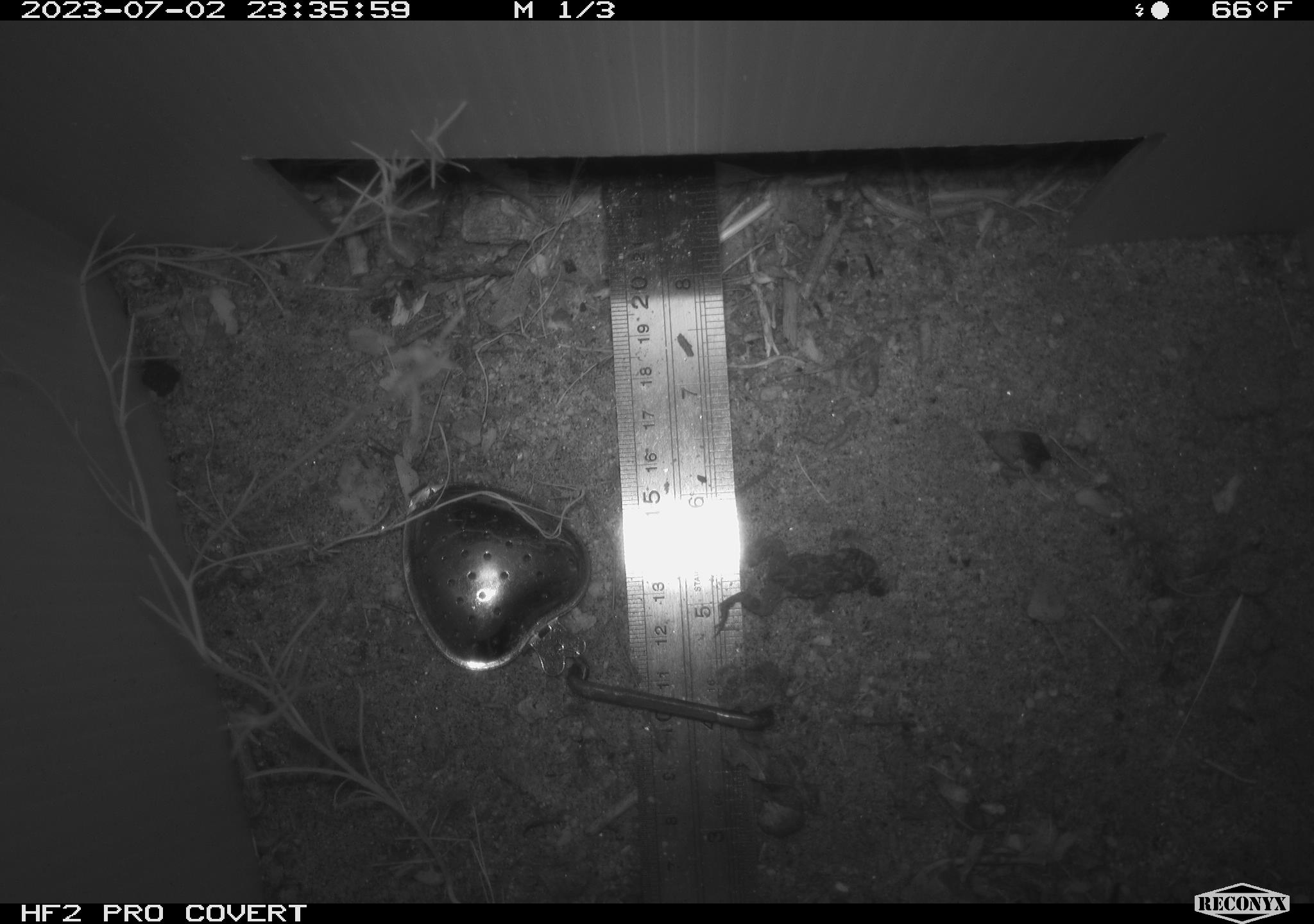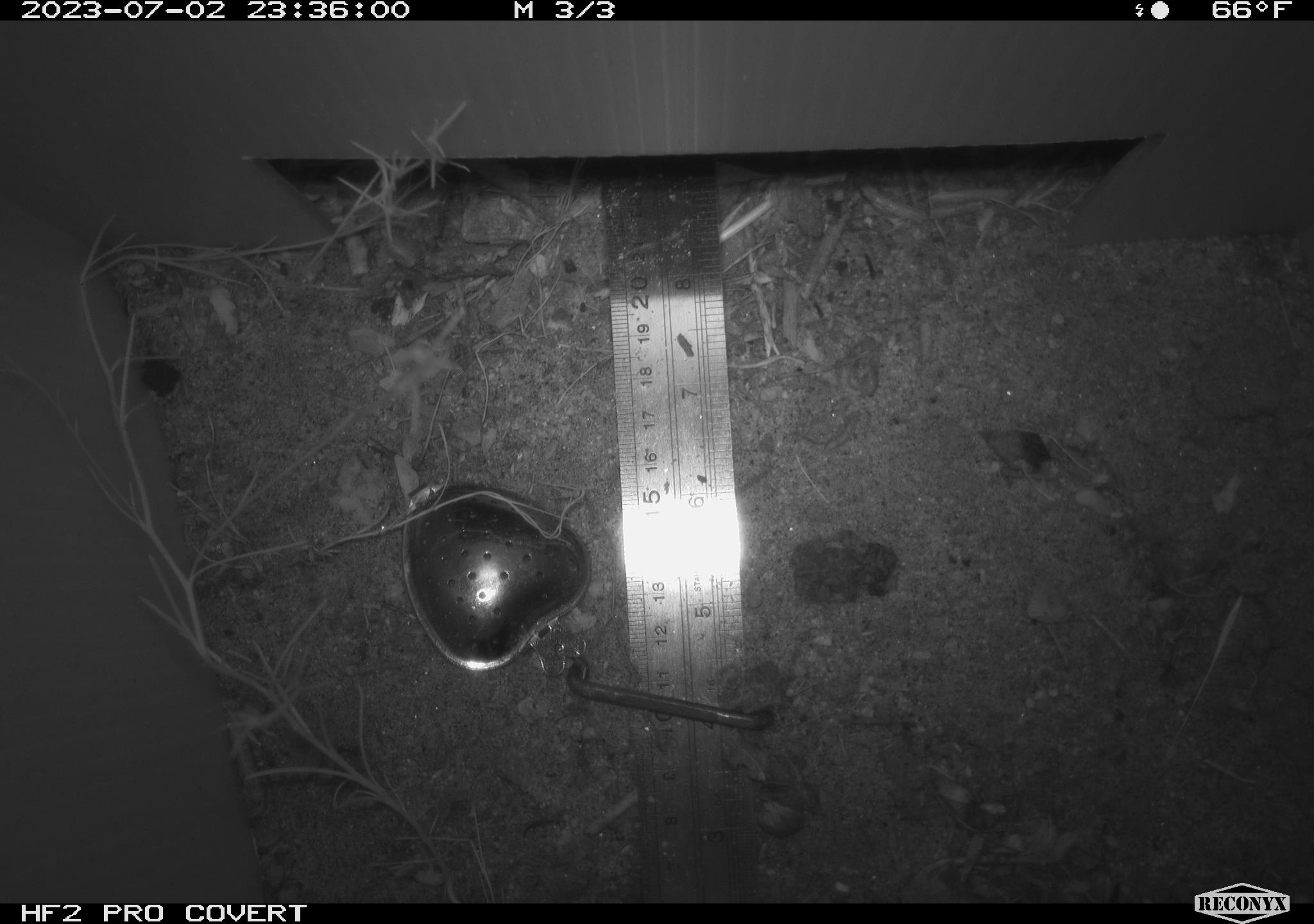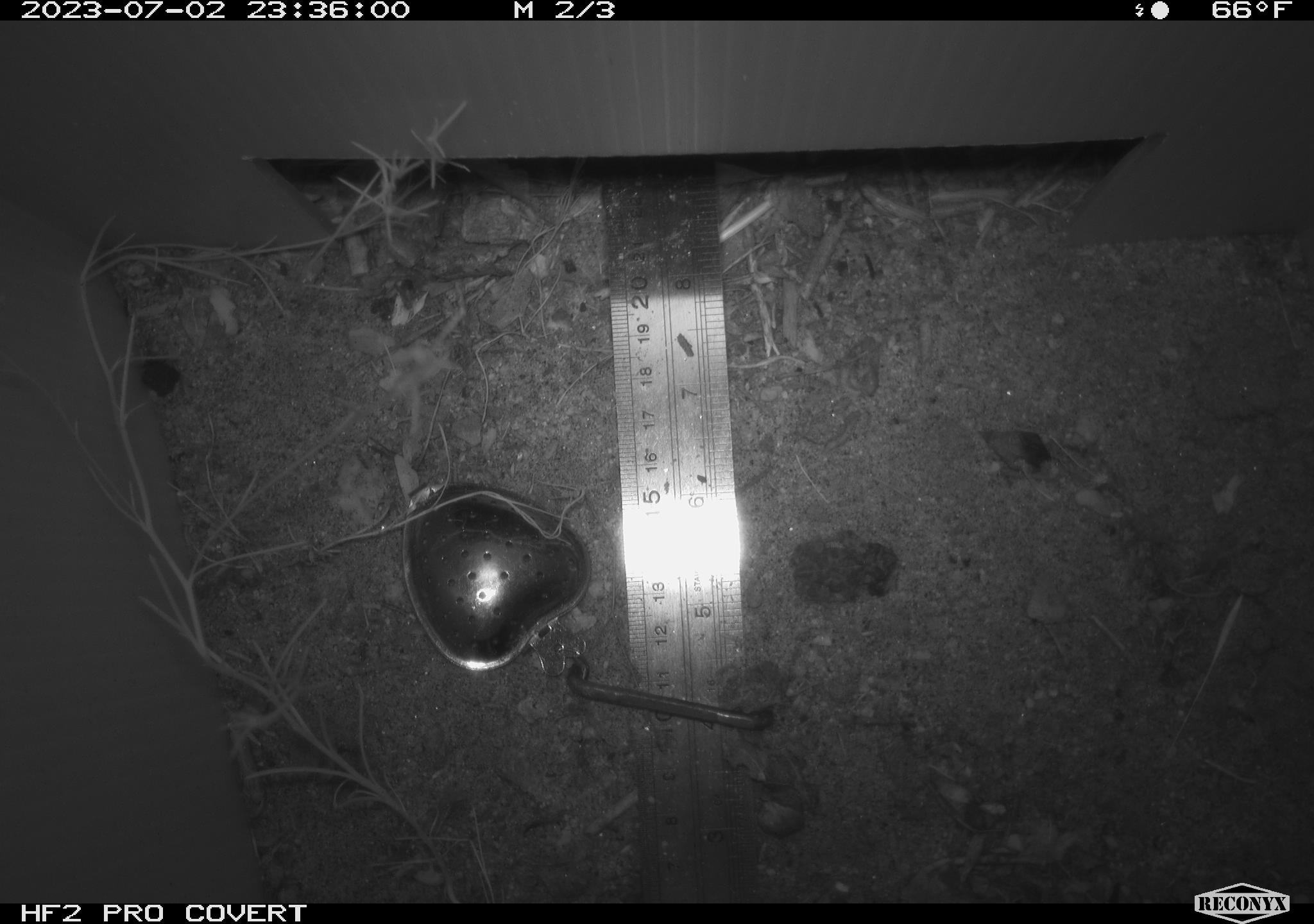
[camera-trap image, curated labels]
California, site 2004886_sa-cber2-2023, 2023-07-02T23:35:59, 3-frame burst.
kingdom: Animalia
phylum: Chordata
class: Amphibia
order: Anura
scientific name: Anura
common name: frogs